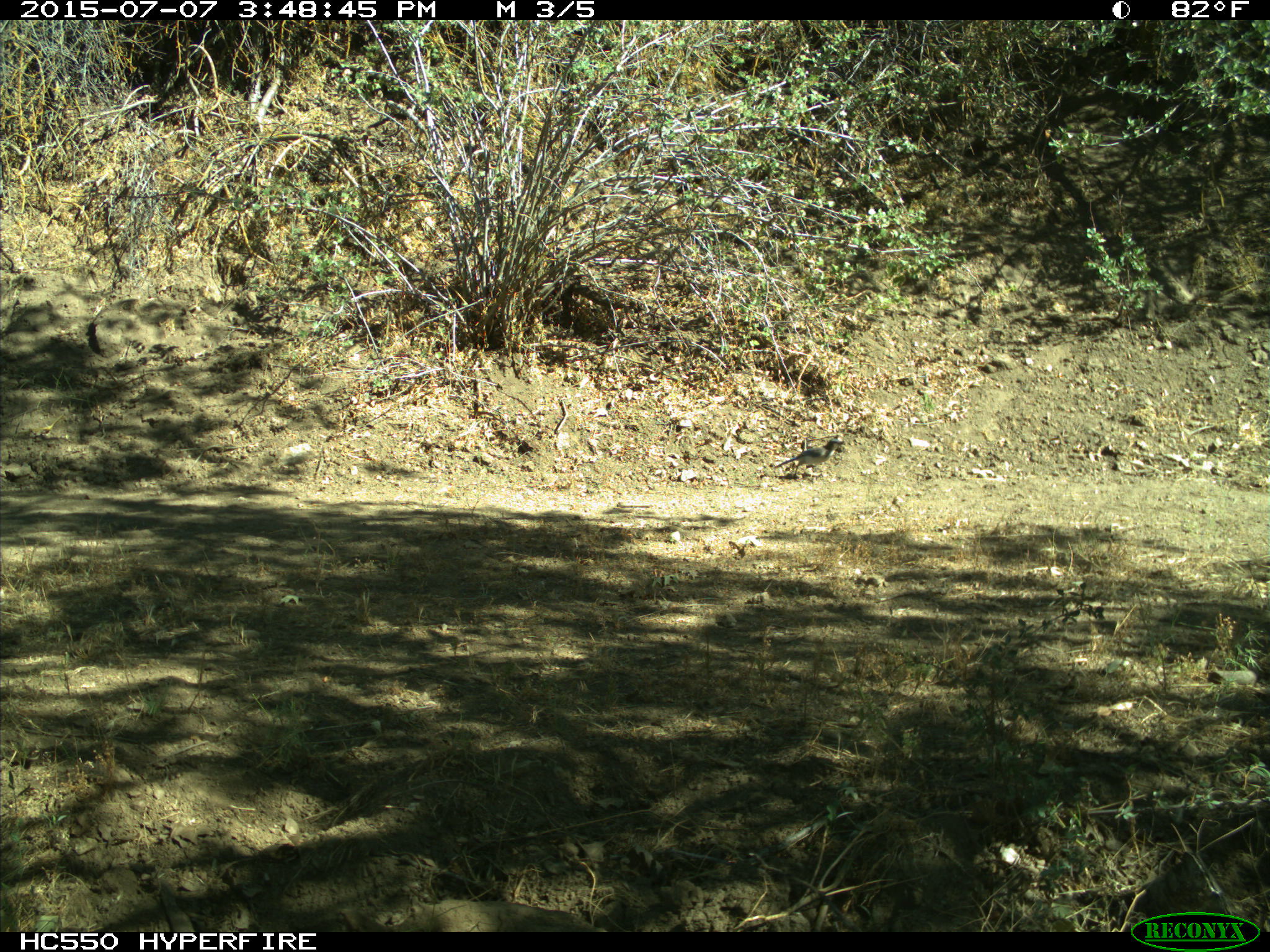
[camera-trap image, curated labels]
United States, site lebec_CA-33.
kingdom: Animalia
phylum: Chordata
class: Aves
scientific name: Aves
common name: birds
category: unidentified bird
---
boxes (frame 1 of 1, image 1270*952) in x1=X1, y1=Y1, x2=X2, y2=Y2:
animal: x1=773, y1=438, x2=846, y2=478